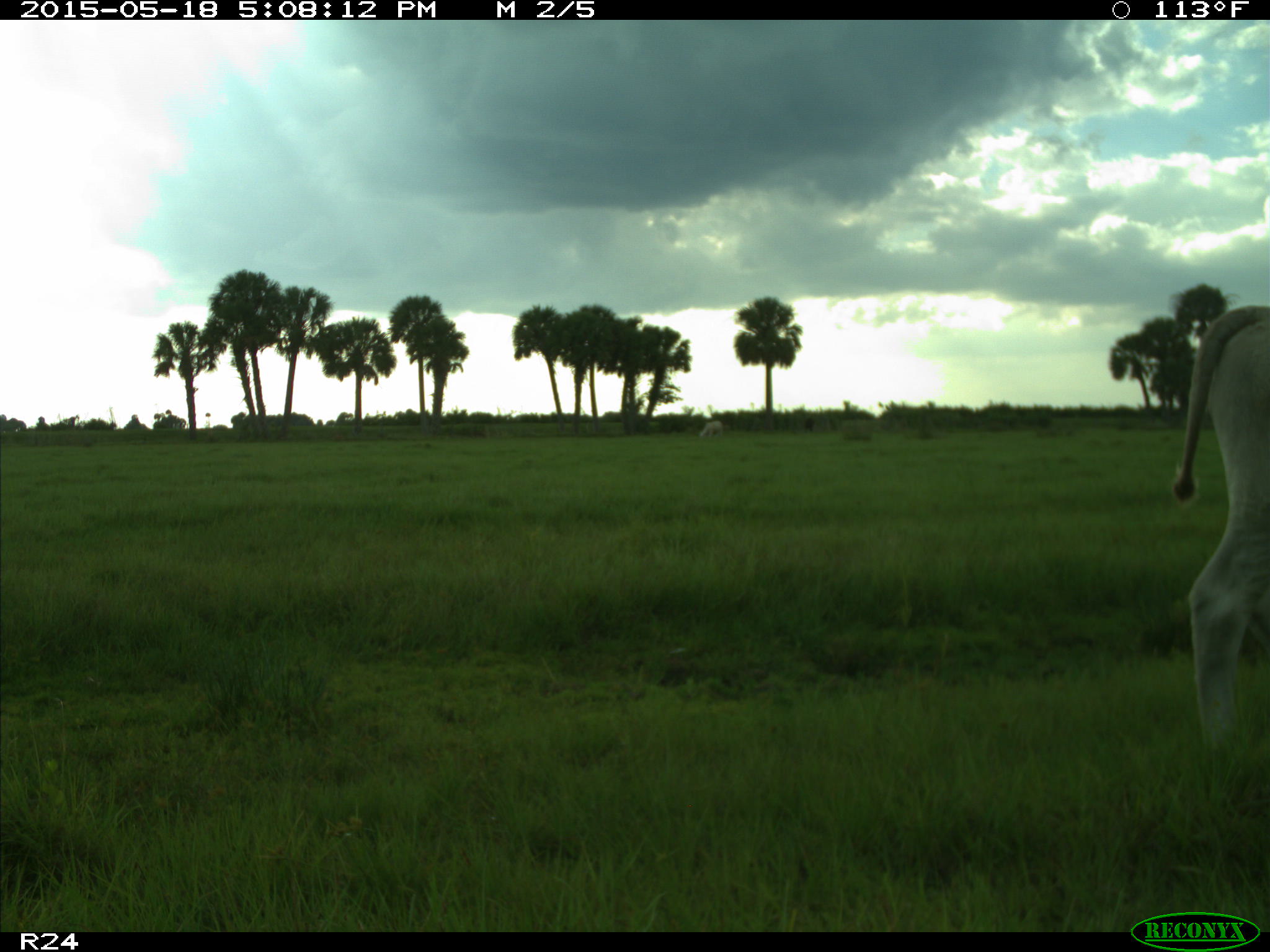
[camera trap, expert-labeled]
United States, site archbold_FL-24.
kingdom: Animalia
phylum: Chordata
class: Mammalia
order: Artiodactyla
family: Bovidae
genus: Bos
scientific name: Bos taurus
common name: domestic cow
Bos taurus (domestic cow).